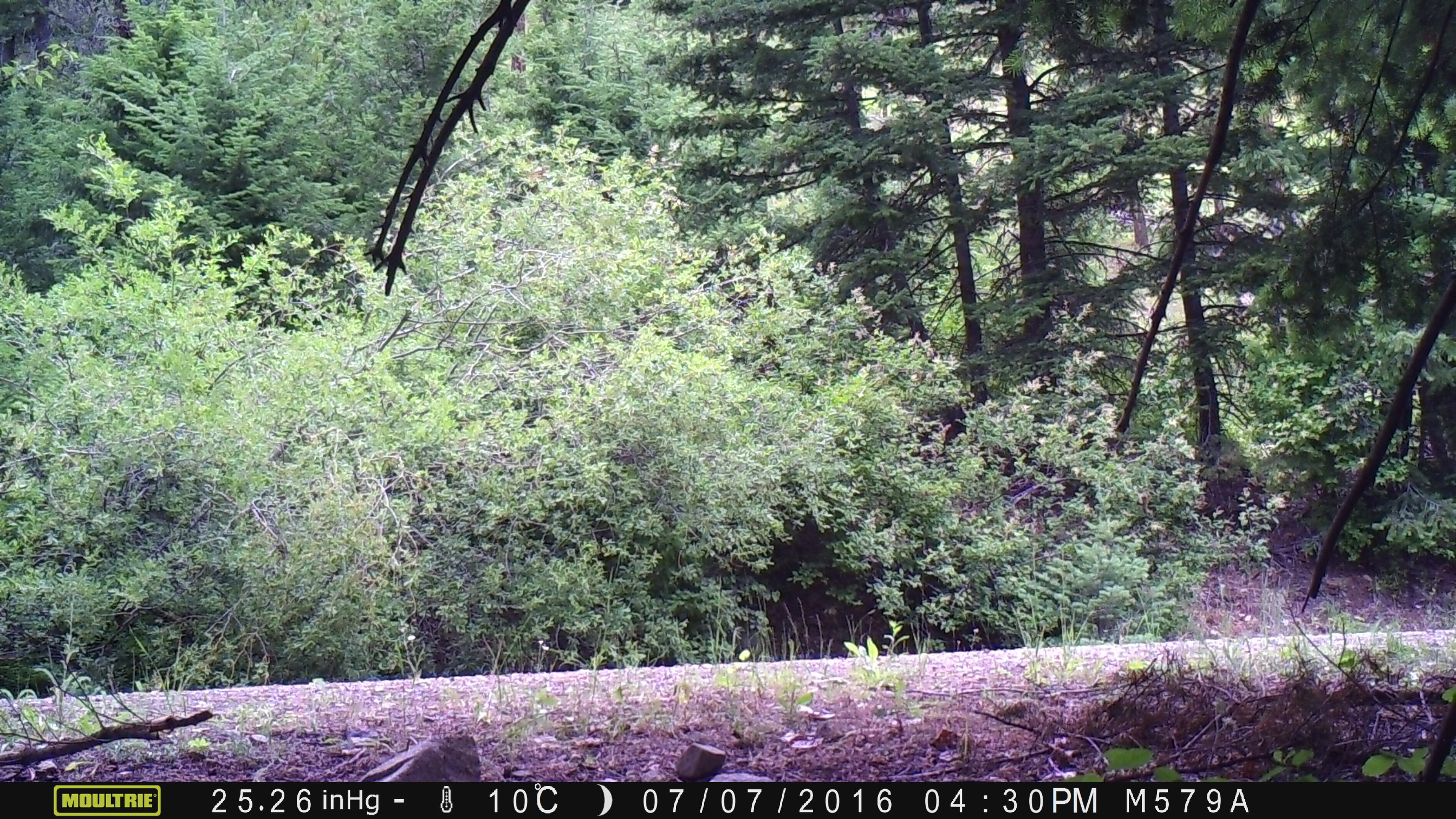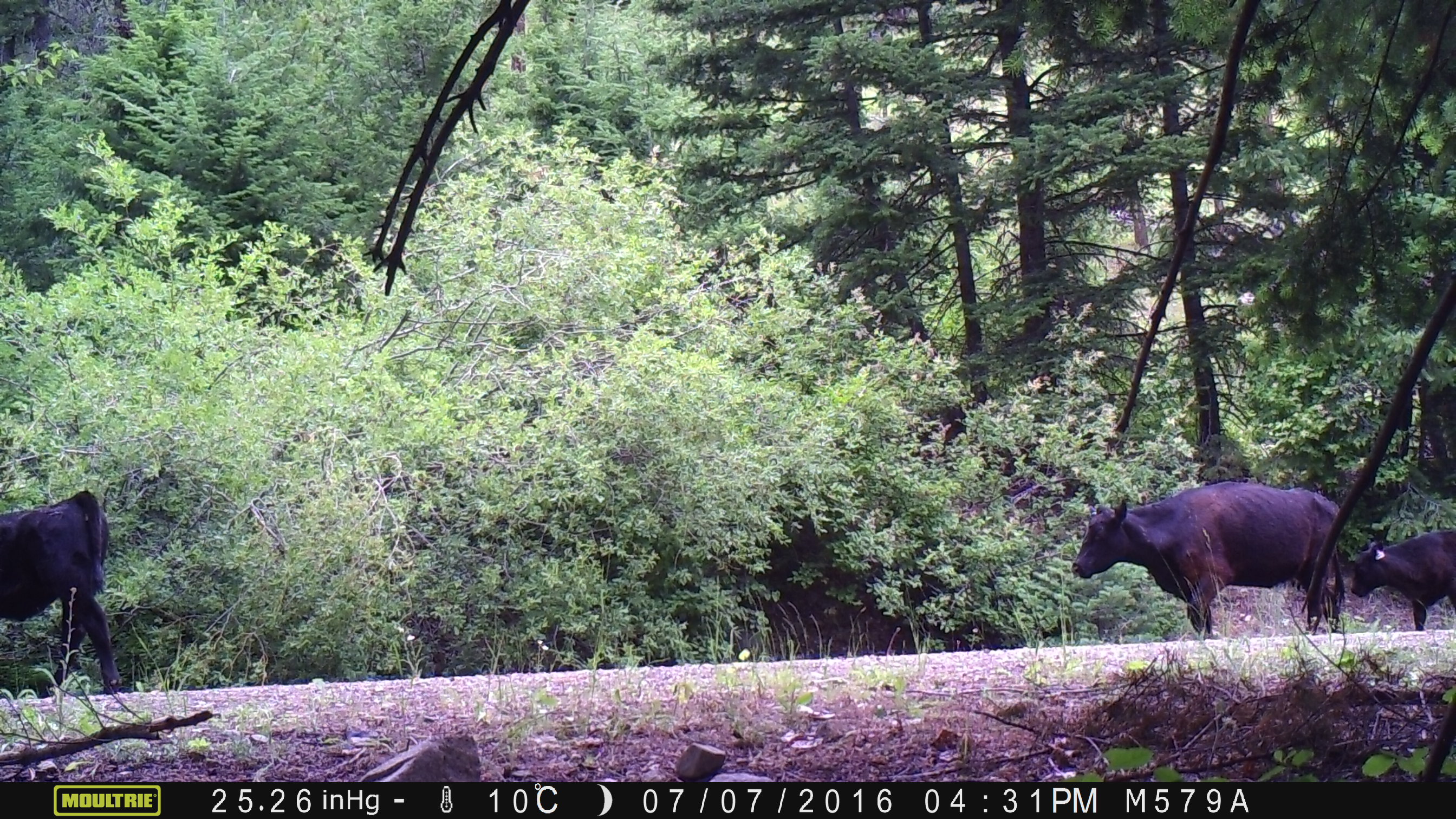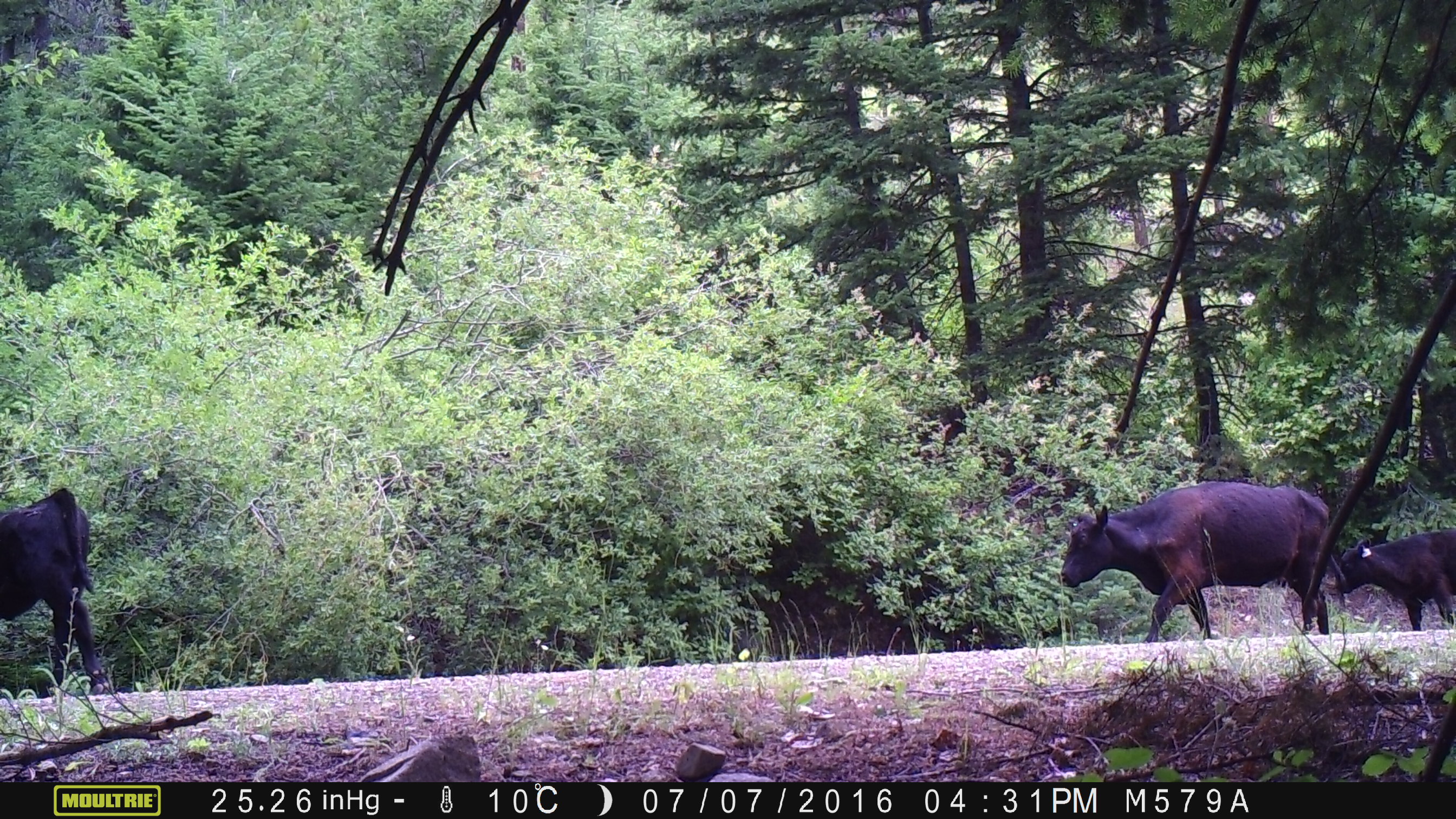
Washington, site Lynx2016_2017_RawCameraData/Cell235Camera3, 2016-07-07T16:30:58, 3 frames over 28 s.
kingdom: Animalia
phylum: Chordata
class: Mammalia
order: Artiodactyla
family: Bovidae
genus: Bos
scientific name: Bos taurus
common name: domestic cattle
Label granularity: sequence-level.